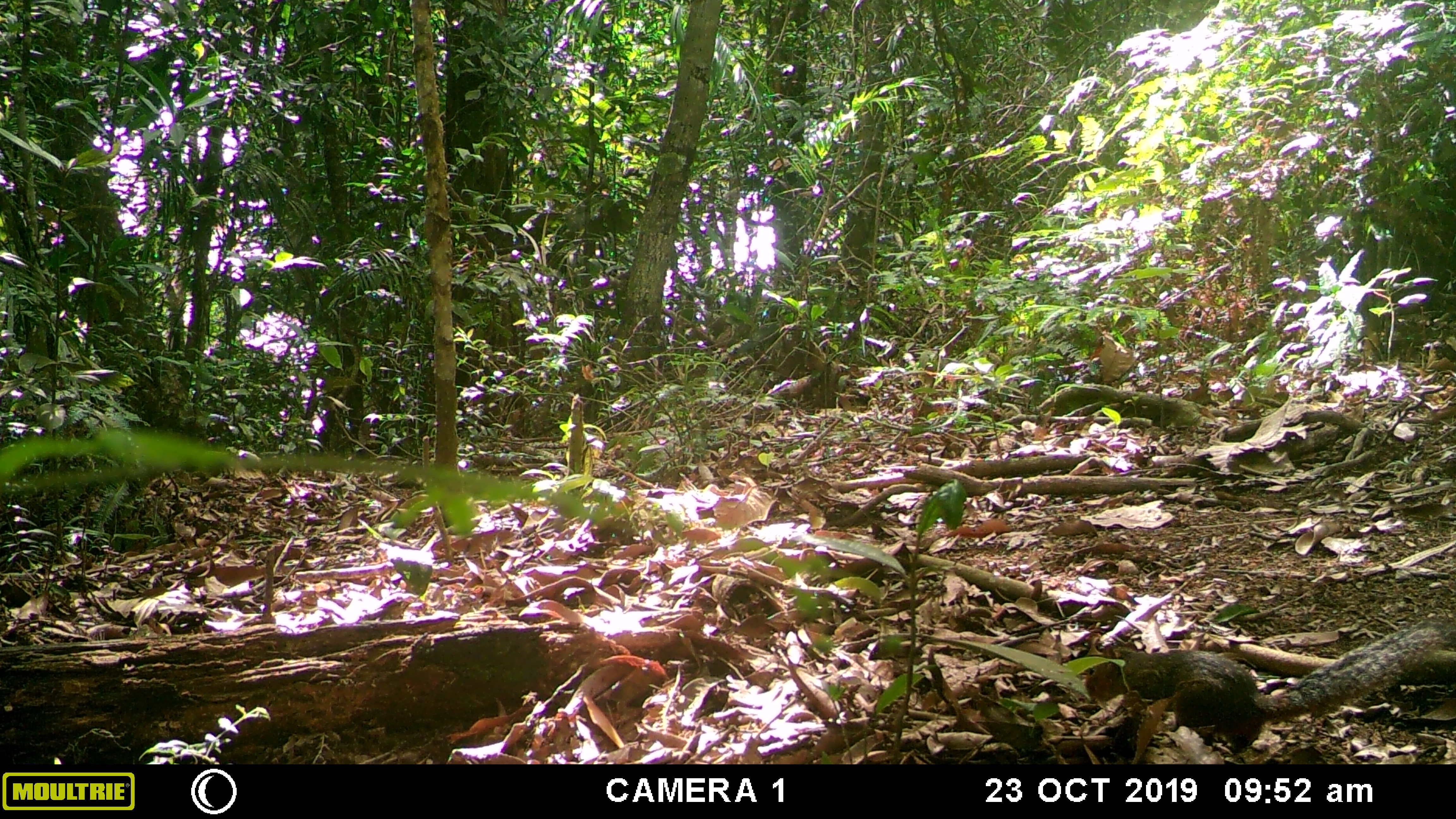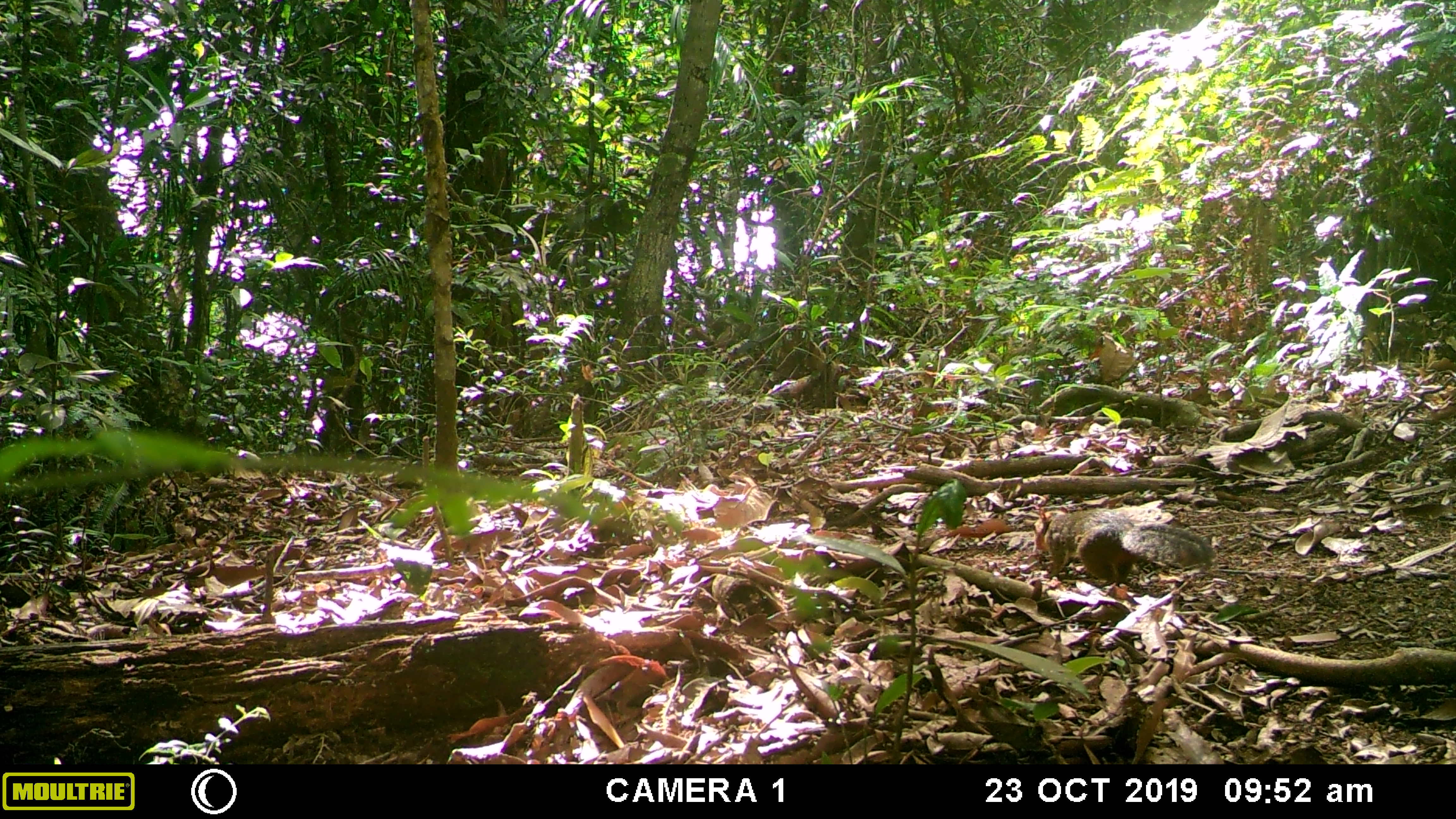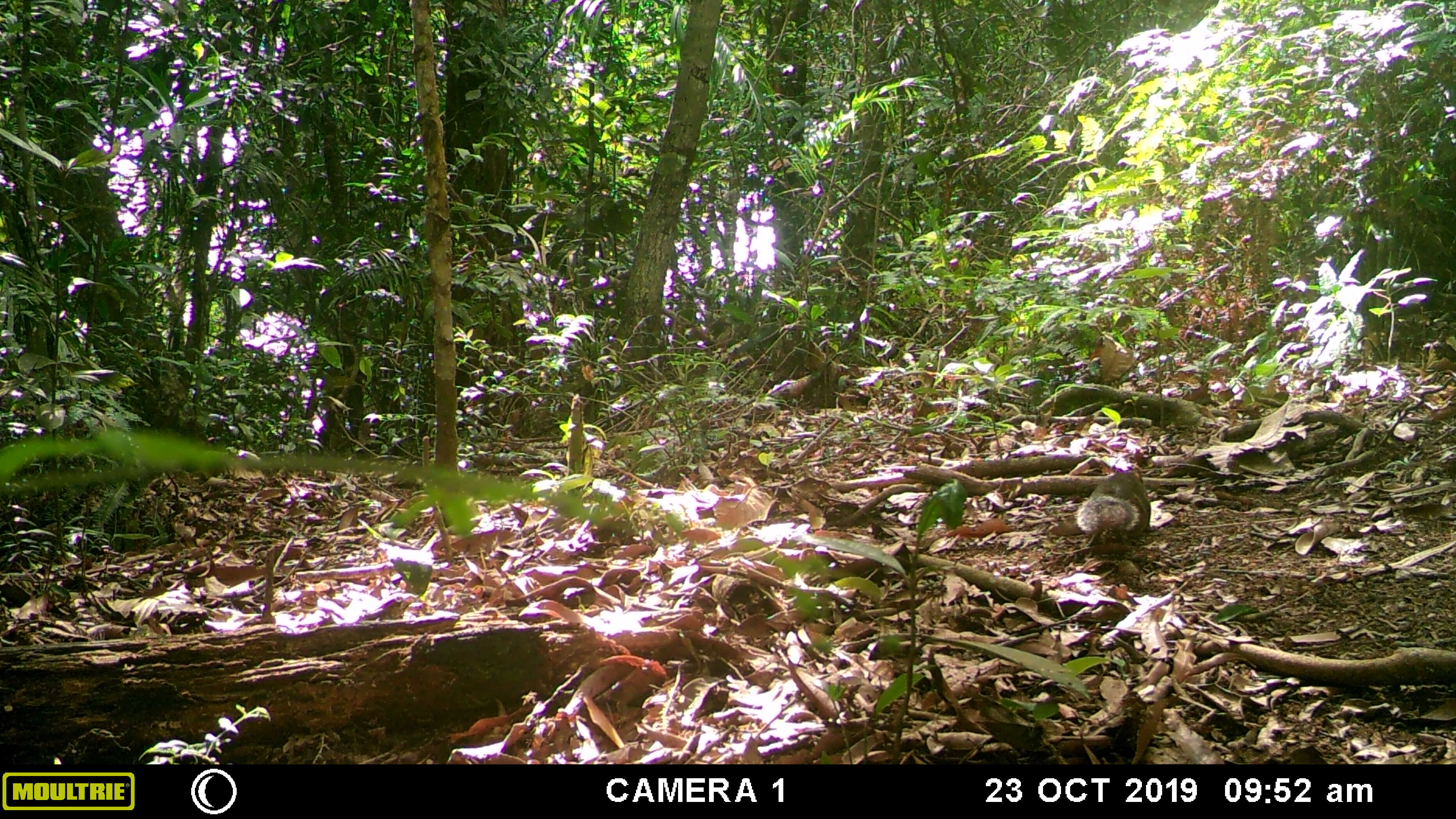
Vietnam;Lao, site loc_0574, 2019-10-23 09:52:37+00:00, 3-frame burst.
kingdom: Animalia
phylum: Chordata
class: Mammalia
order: Rodentia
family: Sciuridae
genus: Dremomys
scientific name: Dremomys rufigenis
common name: red-cheeked squirrel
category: red cheeked squirrel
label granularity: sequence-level